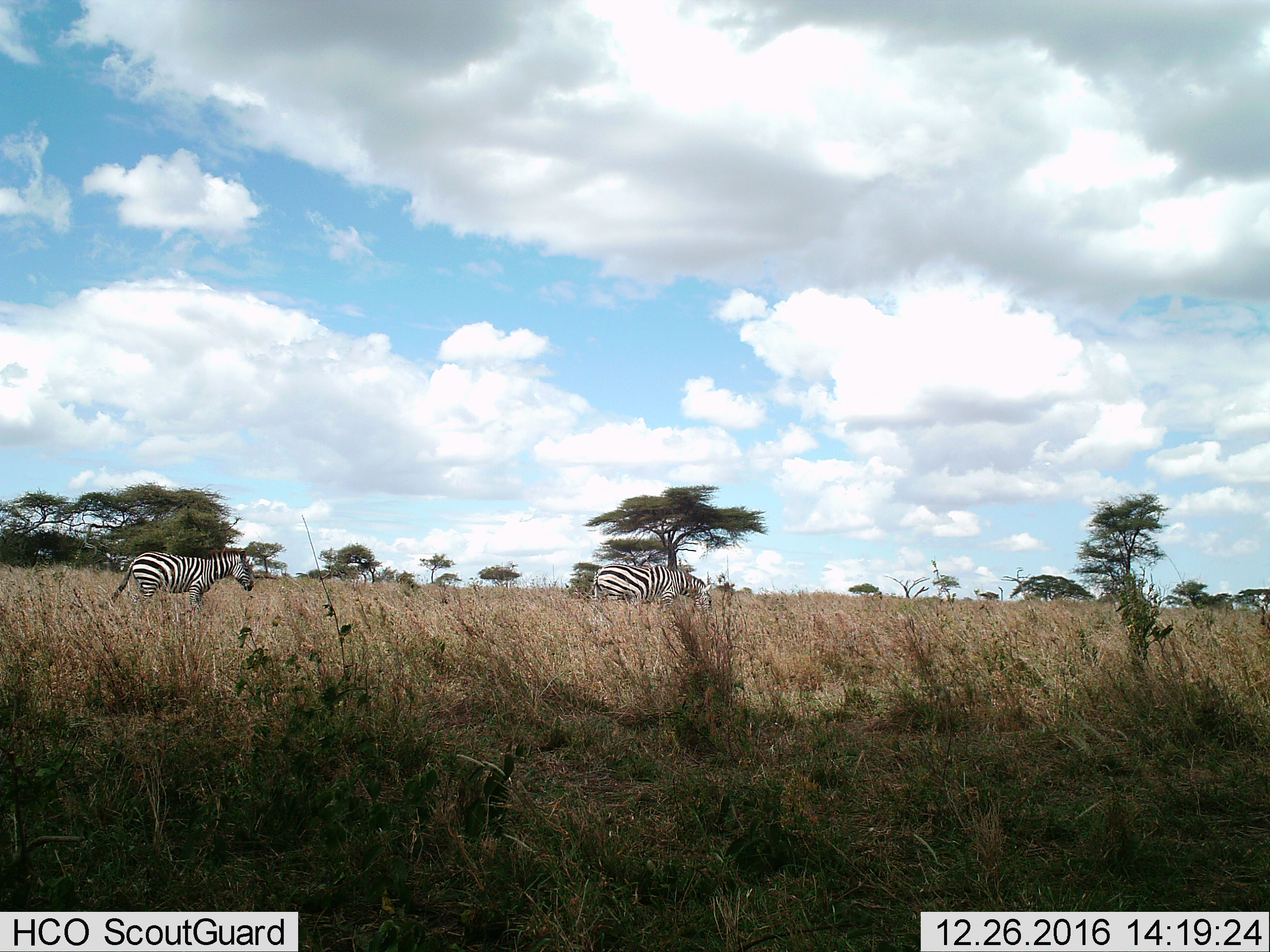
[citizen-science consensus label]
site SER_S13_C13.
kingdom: Animalia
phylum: Chordata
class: Mammalia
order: Perissodactyla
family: Equidae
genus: Equus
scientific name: Equus quagga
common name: plains zebra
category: zebraplains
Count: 2.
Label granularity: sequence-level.